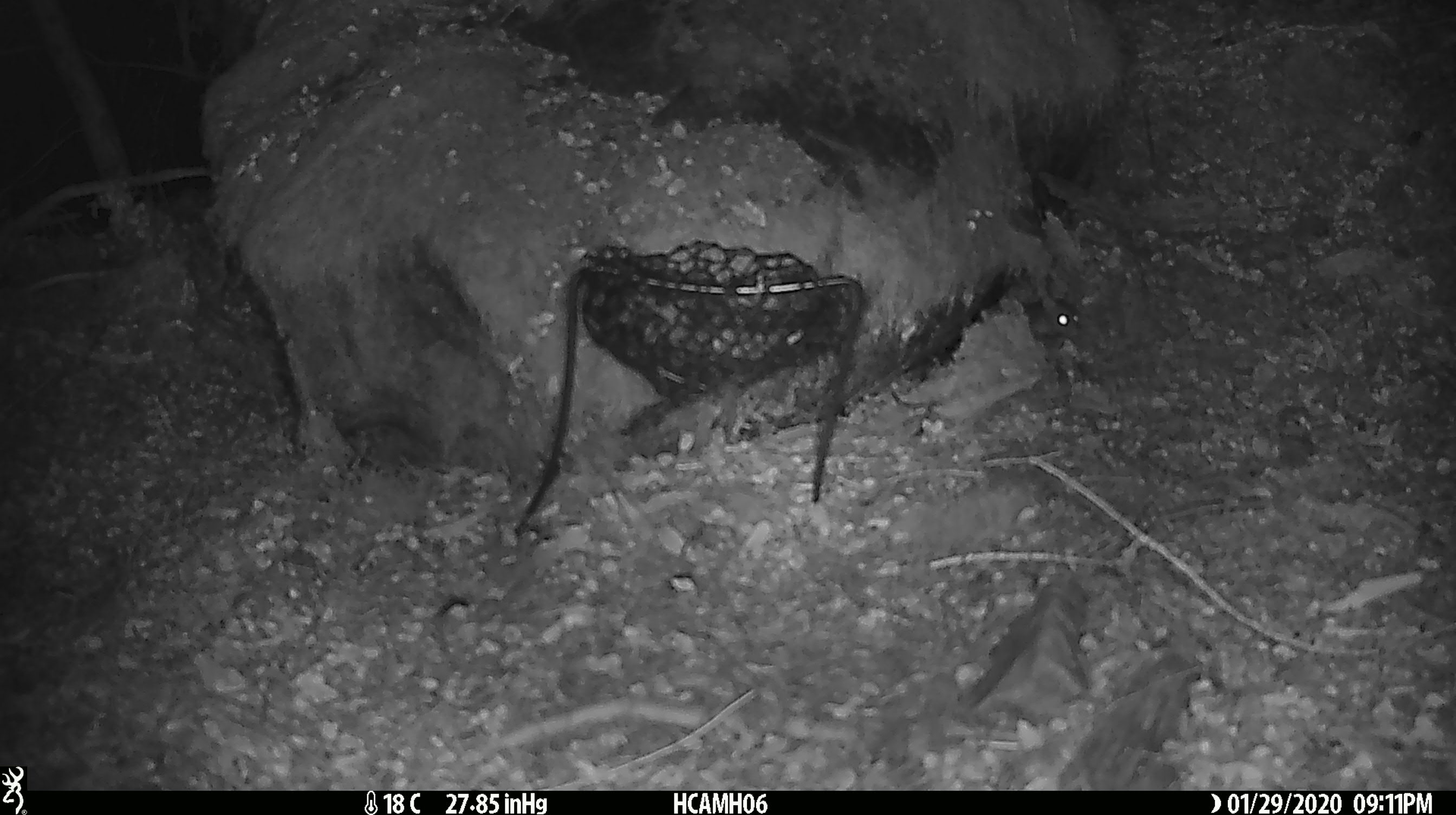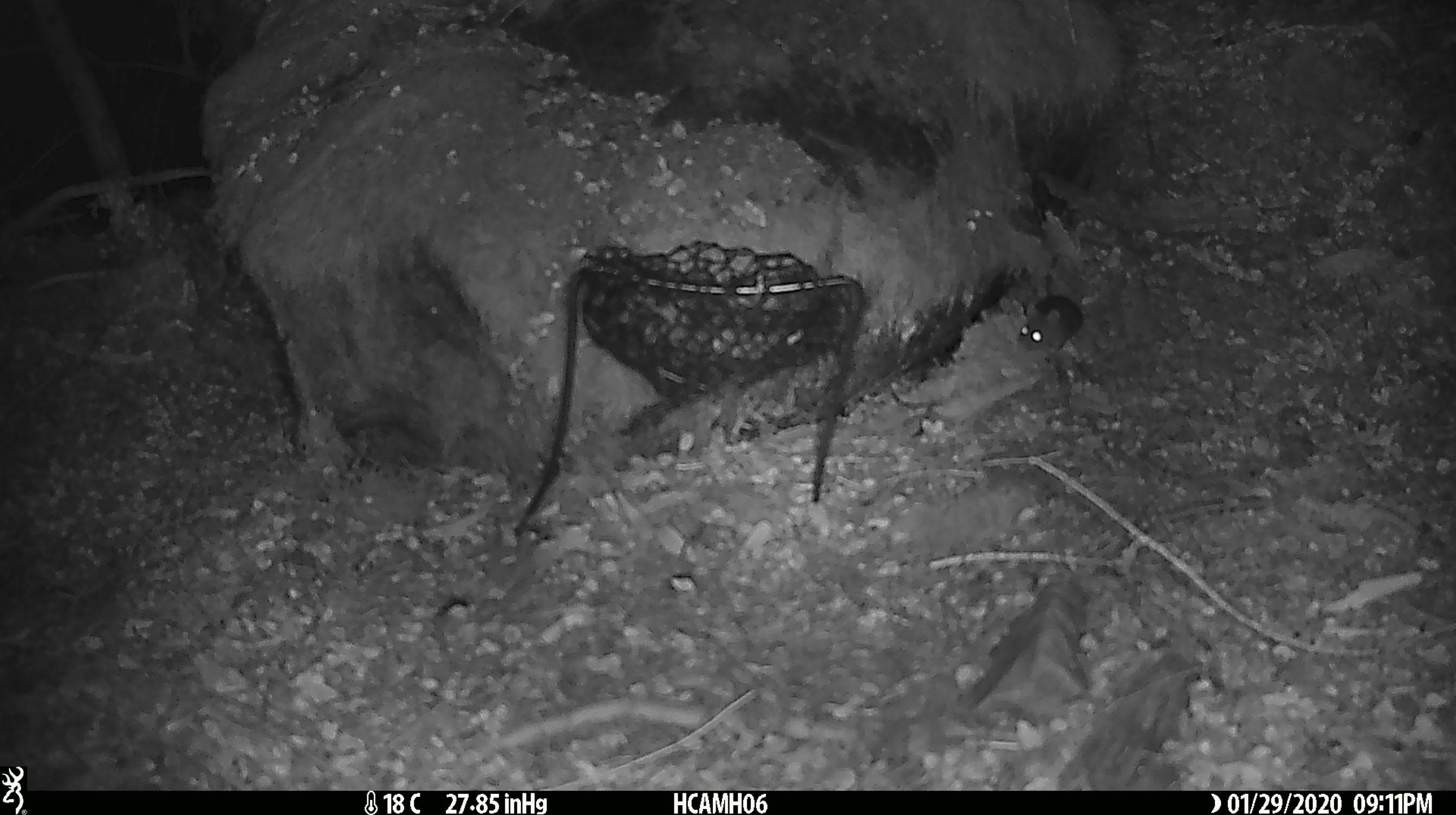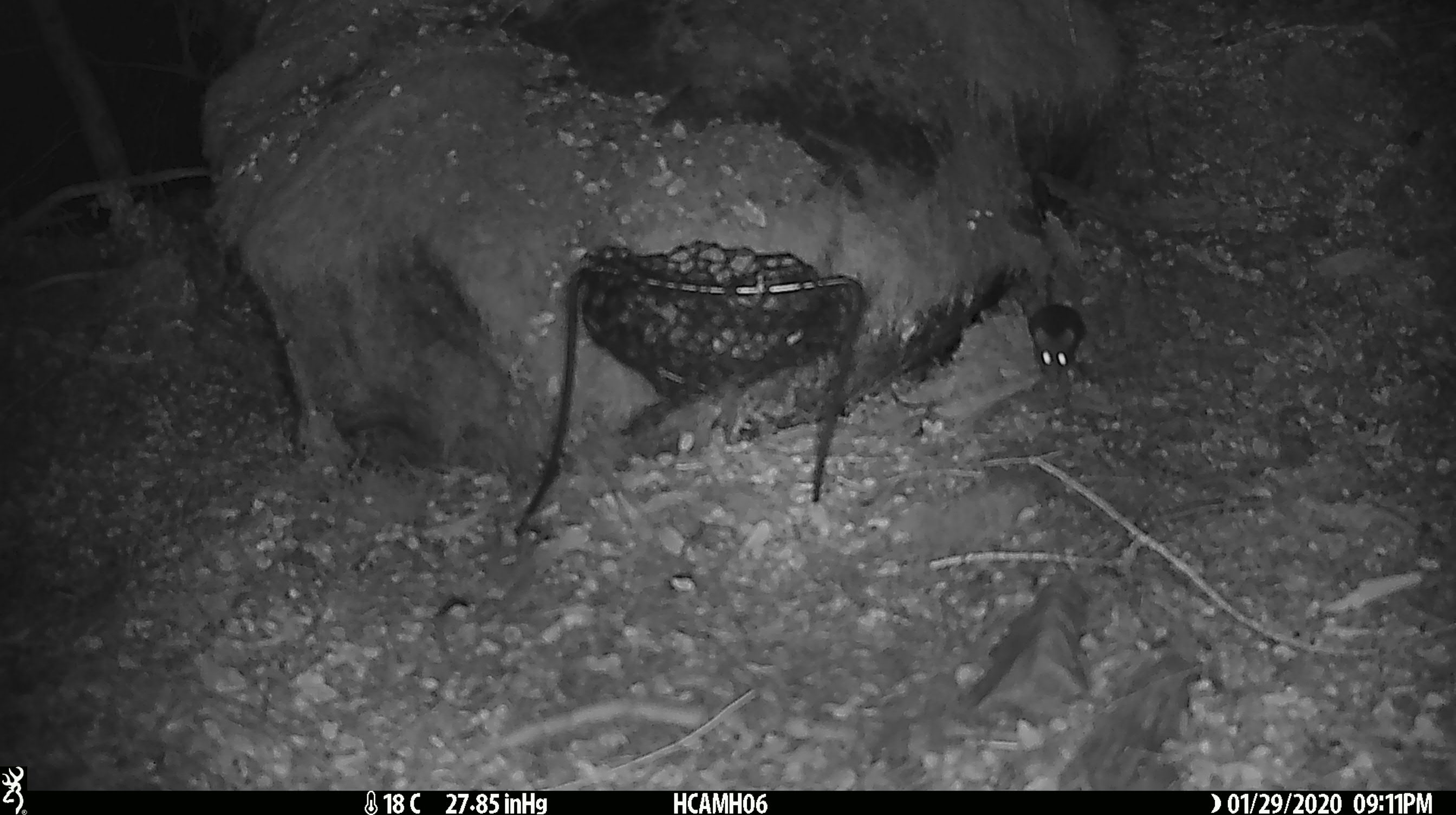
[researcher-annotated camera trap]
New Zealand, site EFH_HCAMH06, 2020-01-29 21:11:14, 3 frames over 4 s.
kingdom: Animalia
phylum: Chordata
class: Mammalia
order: Rodentia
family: Muridae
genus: Mus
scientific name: Mus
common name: mouse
Mouse (Mus).